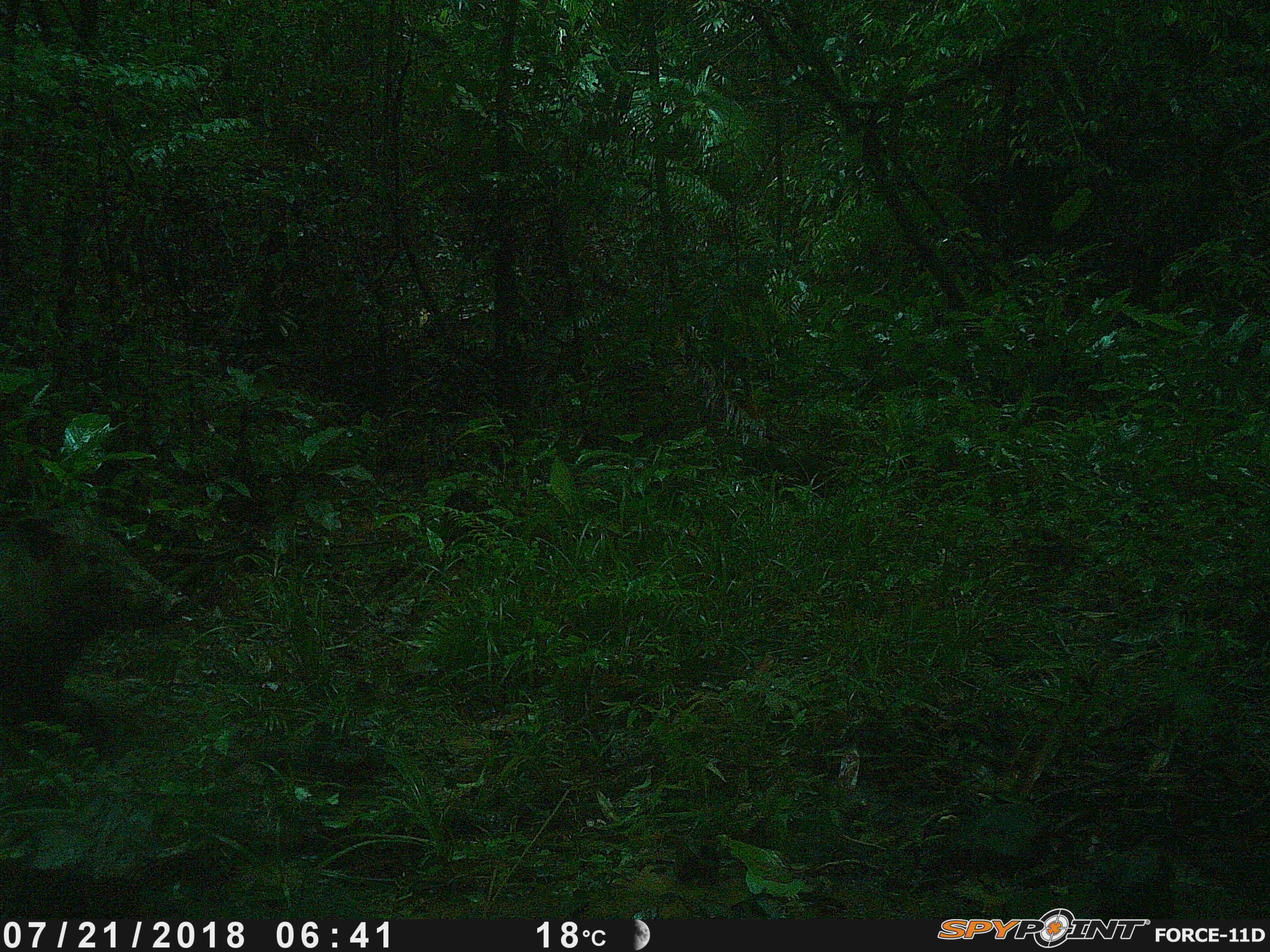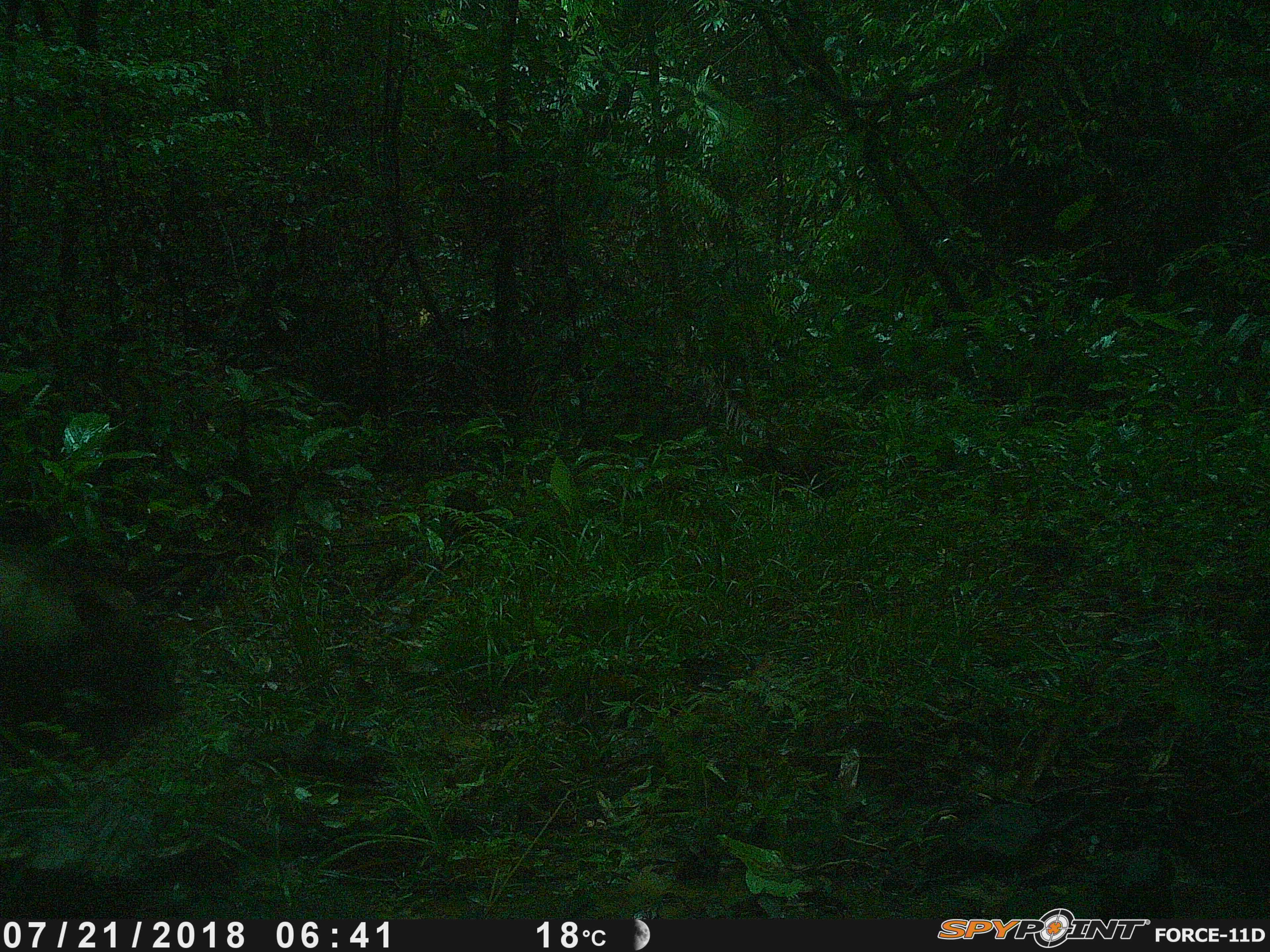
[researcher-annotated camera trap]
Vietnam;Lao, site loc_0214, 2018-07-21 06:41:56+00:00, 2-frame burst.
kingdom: Animalia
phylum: Chordata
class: Mammalia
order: Artiodactyla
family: Suidae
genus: Sus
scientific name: Sus scrofa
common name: eurasian wild pig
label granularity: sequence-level